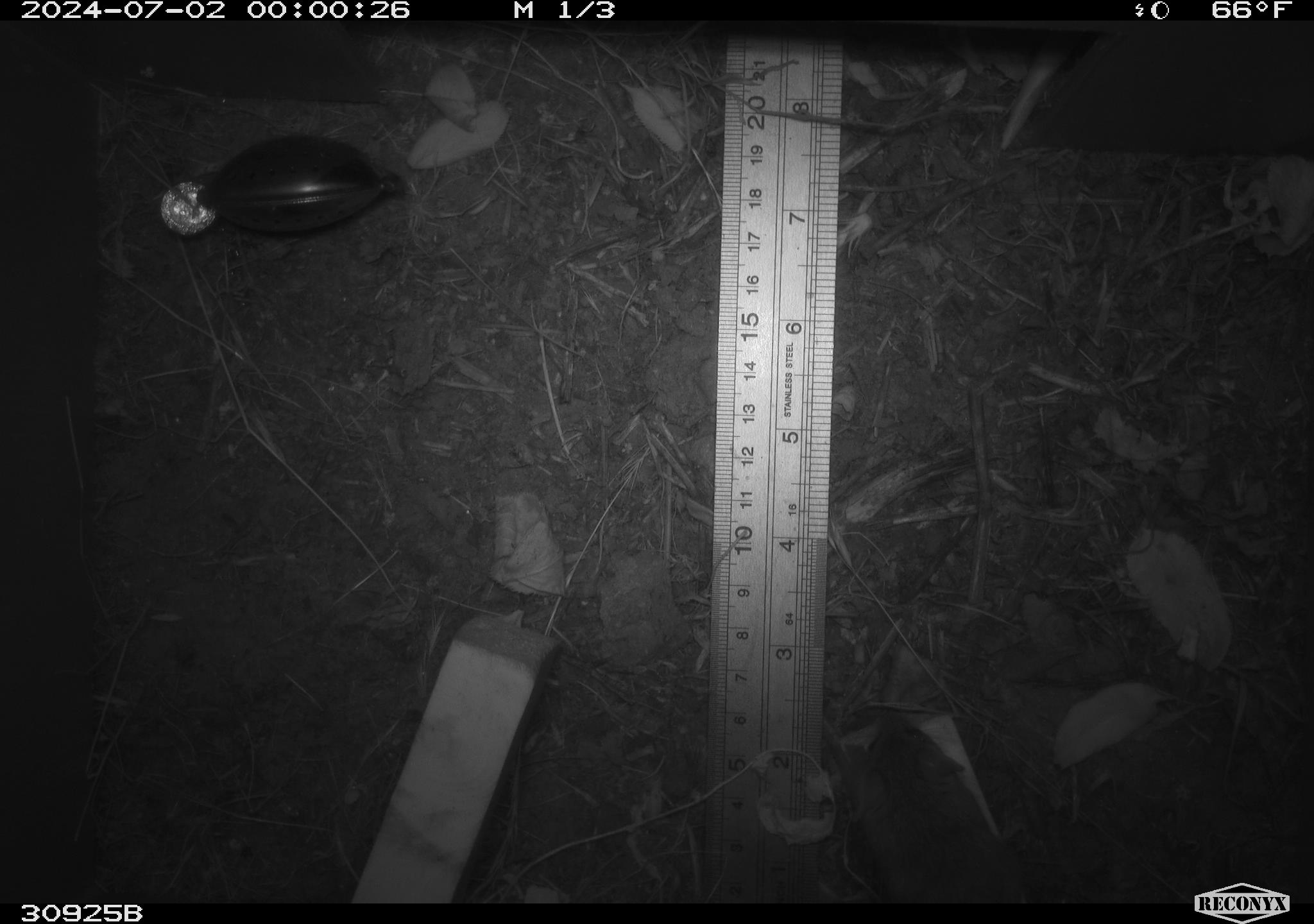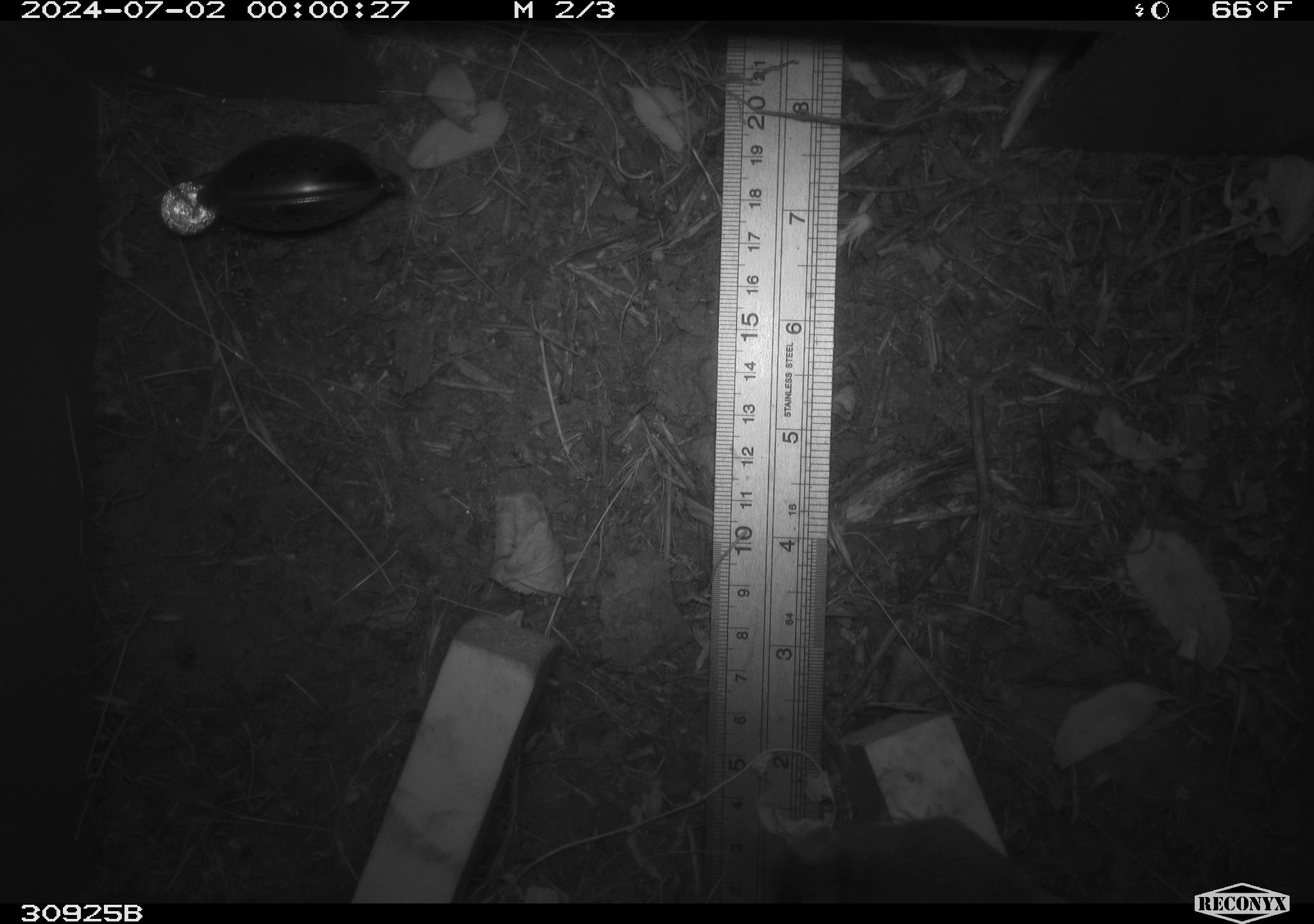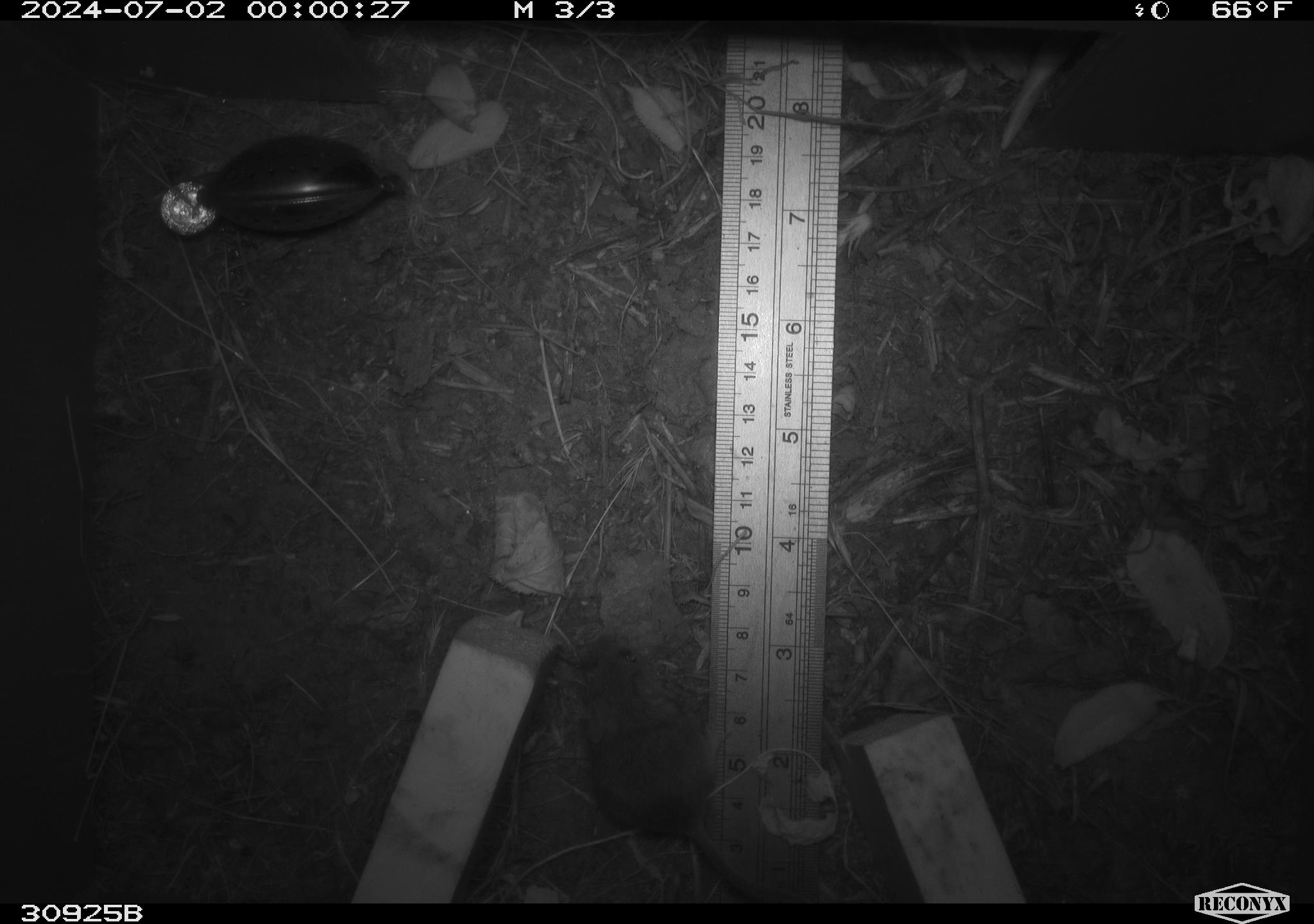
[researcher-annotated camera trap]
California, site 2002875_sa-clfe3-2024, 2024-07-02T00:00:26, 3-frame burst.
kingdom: Animalia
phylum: Chordata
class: Mammalia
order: Rodentia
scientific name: Rodentia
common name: mouse species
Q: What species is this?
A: Mouse species (Rodentia).